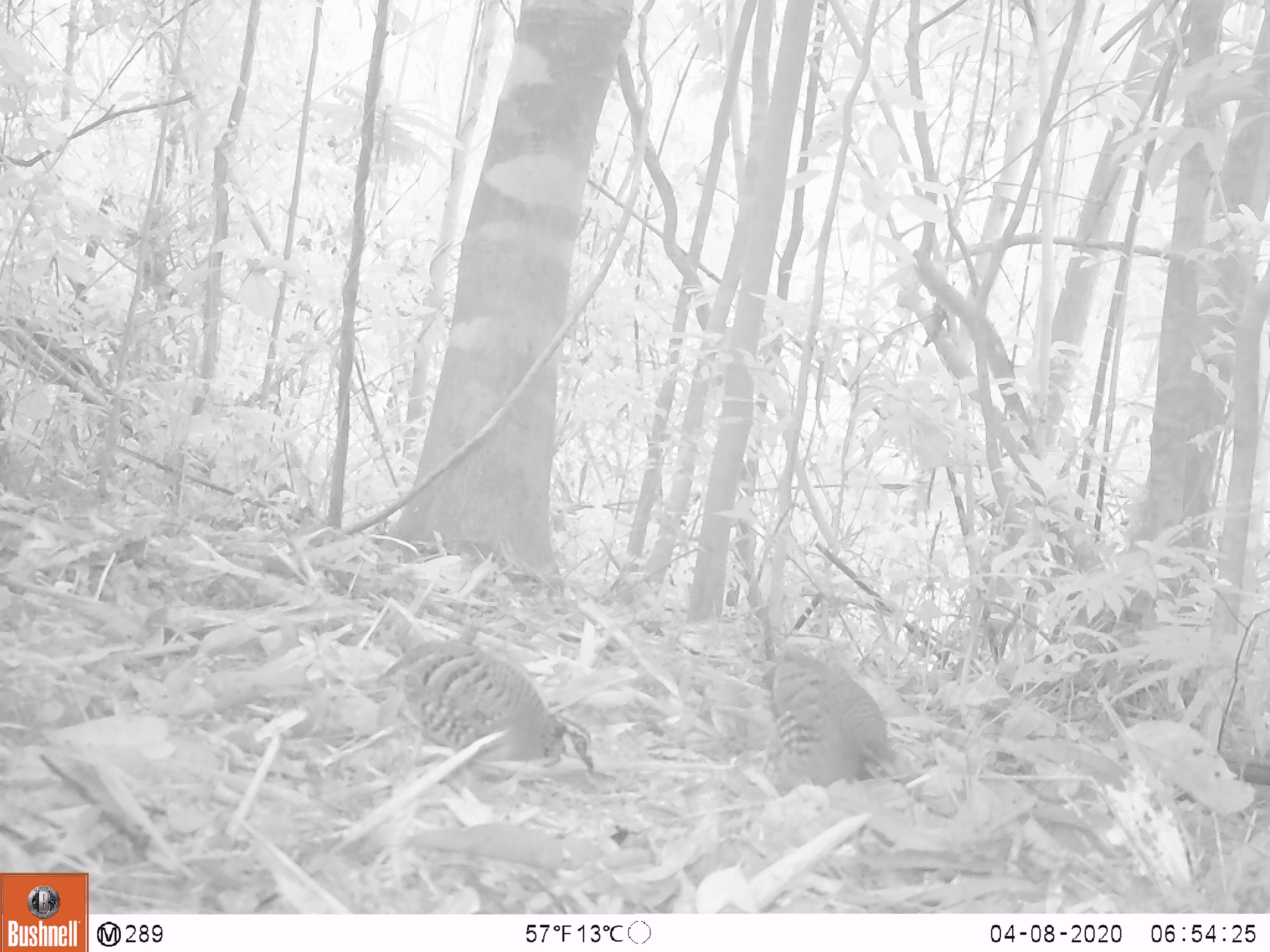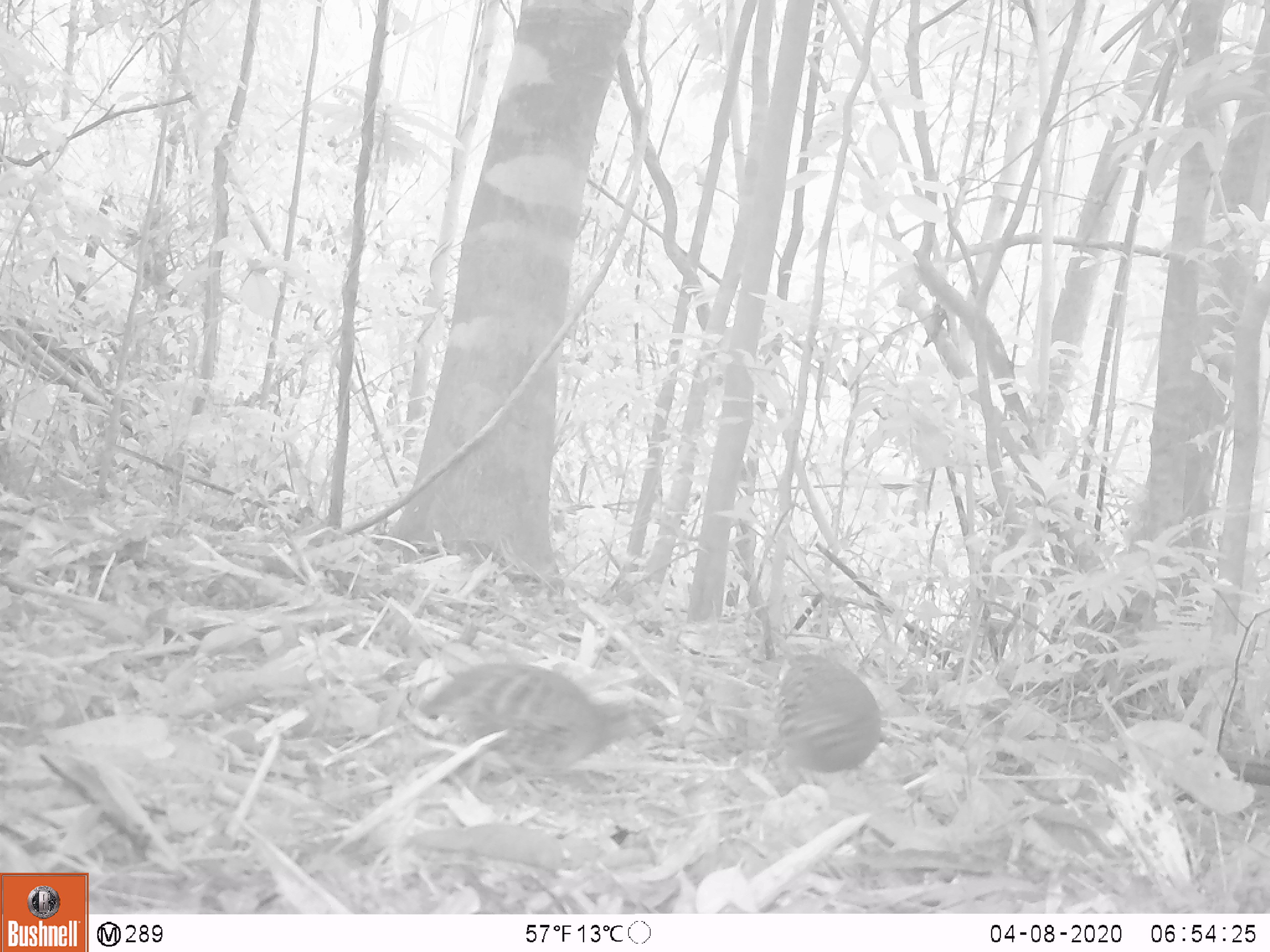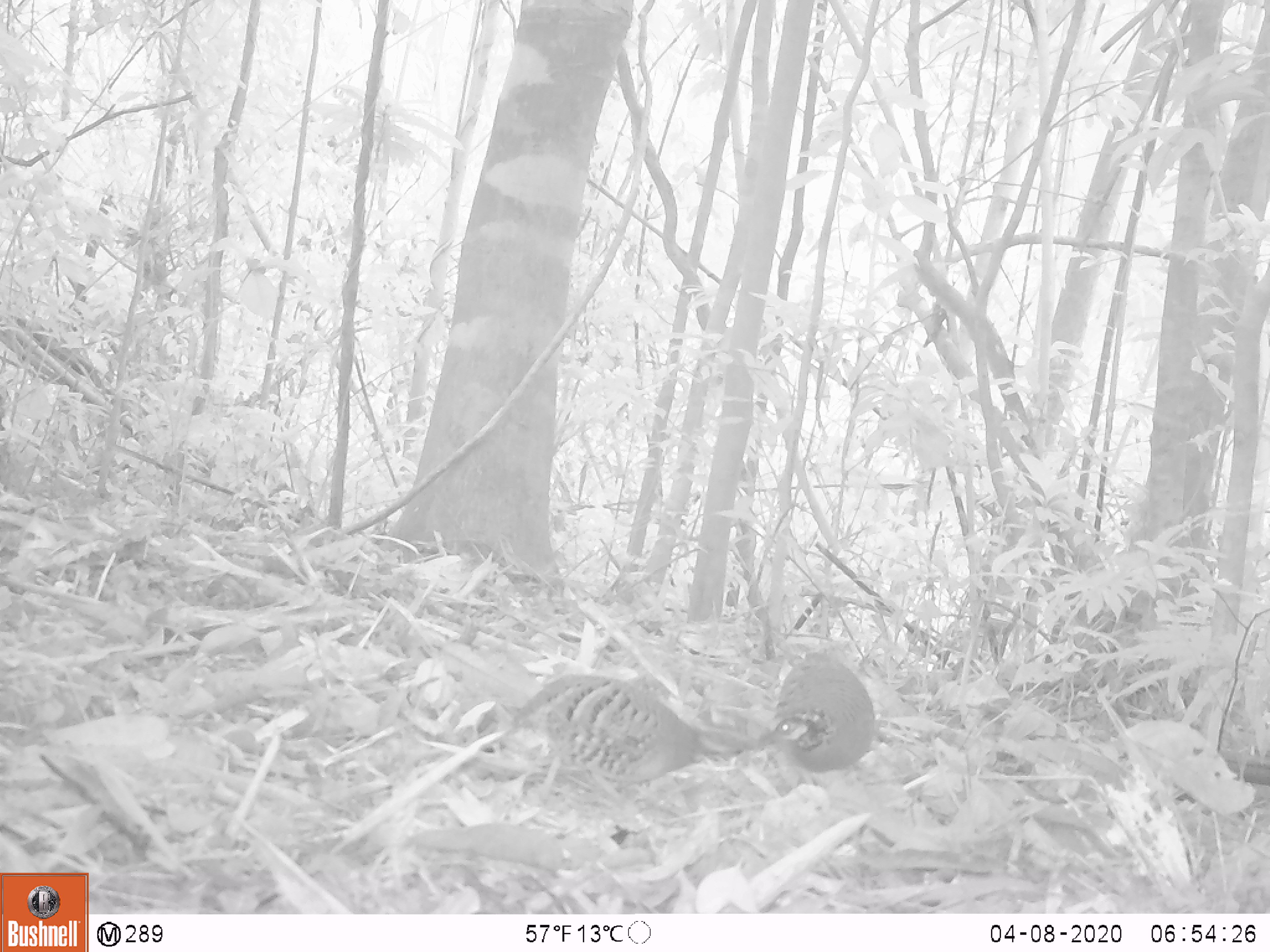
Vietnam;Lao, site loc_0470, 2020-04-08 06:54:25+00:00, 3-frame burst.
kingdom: Animalia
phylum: Chordata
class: Aves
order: Galliformes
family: Phasianidae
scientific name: Phasianidae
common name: partridge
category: unidentified partridge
Unidentified partridge (partridge) (Phasianidae). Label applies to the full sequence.